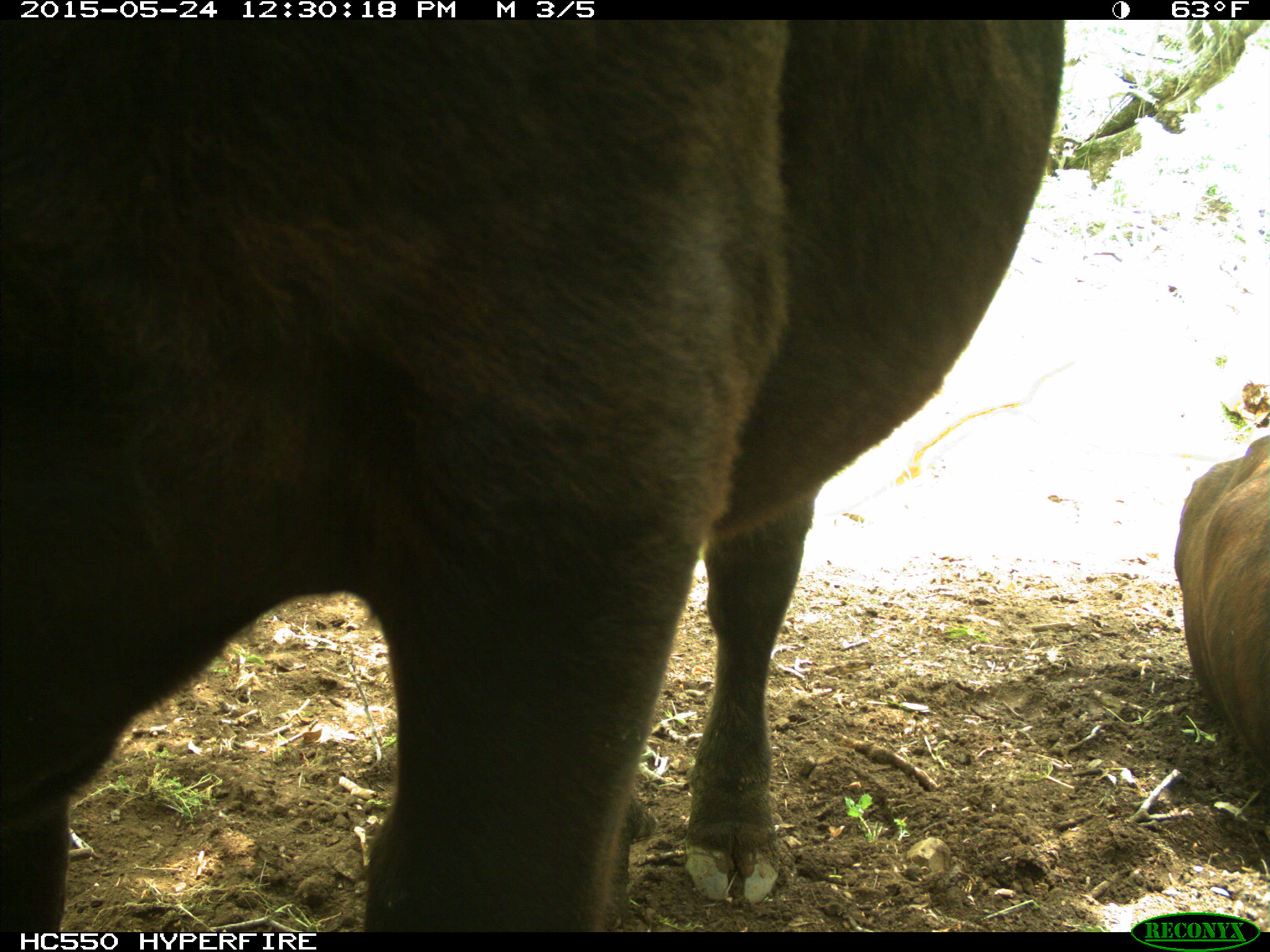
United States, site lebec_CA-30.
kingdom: Animalia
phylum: Chordata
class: Mammalia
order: Artiodactyla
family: Bovidae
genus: Bos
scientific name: Bos taurus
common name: domestic cow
Bos taurus (domestic cow).